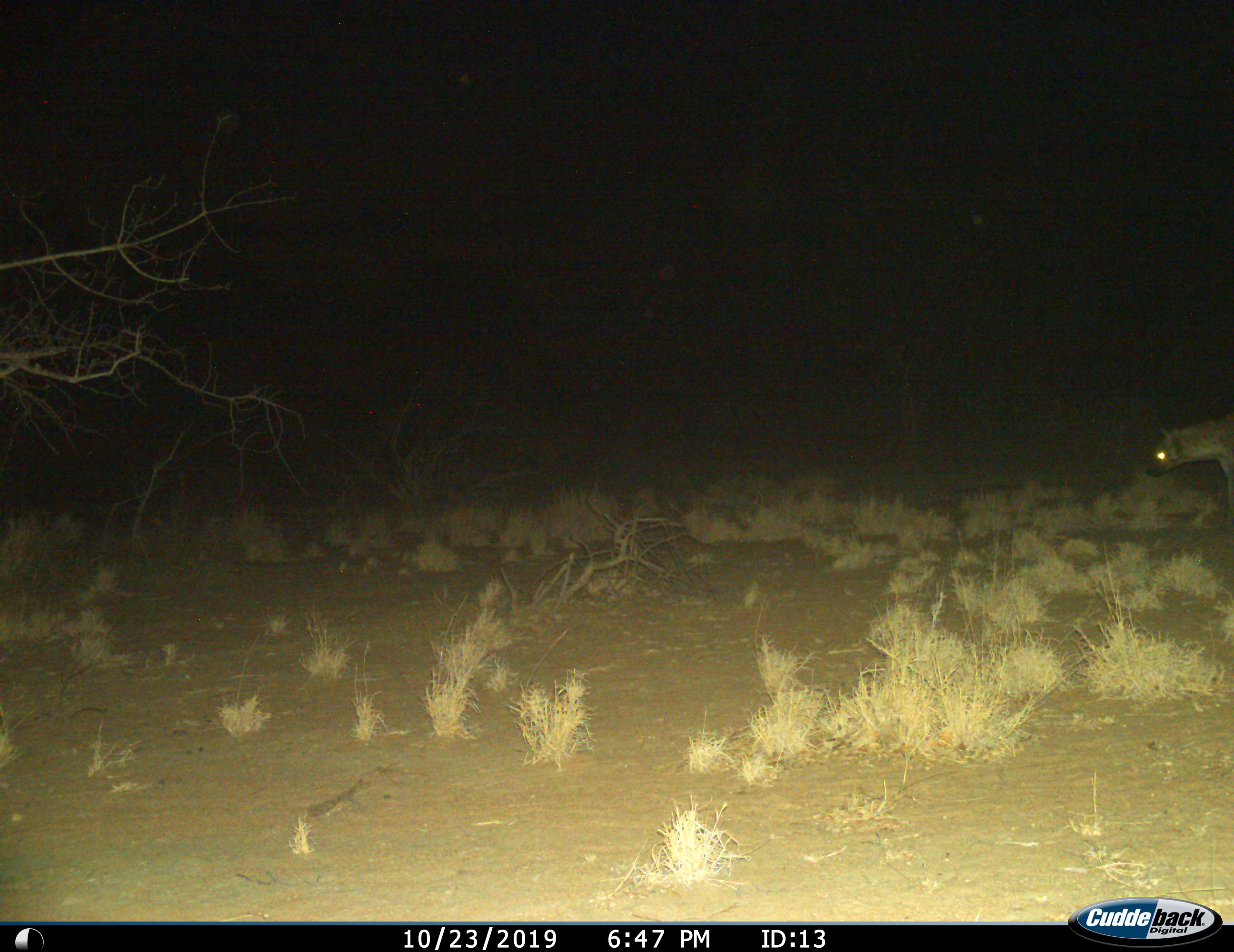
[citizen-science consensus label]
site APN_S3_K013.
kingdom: Animalia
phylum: Chordata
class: Mammalia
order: Carnivora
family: Hyaenidae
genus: Crocuta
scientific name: Crocuta crocuta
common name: spotted hyena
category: hyenaspotted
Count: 1.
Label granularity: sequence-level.